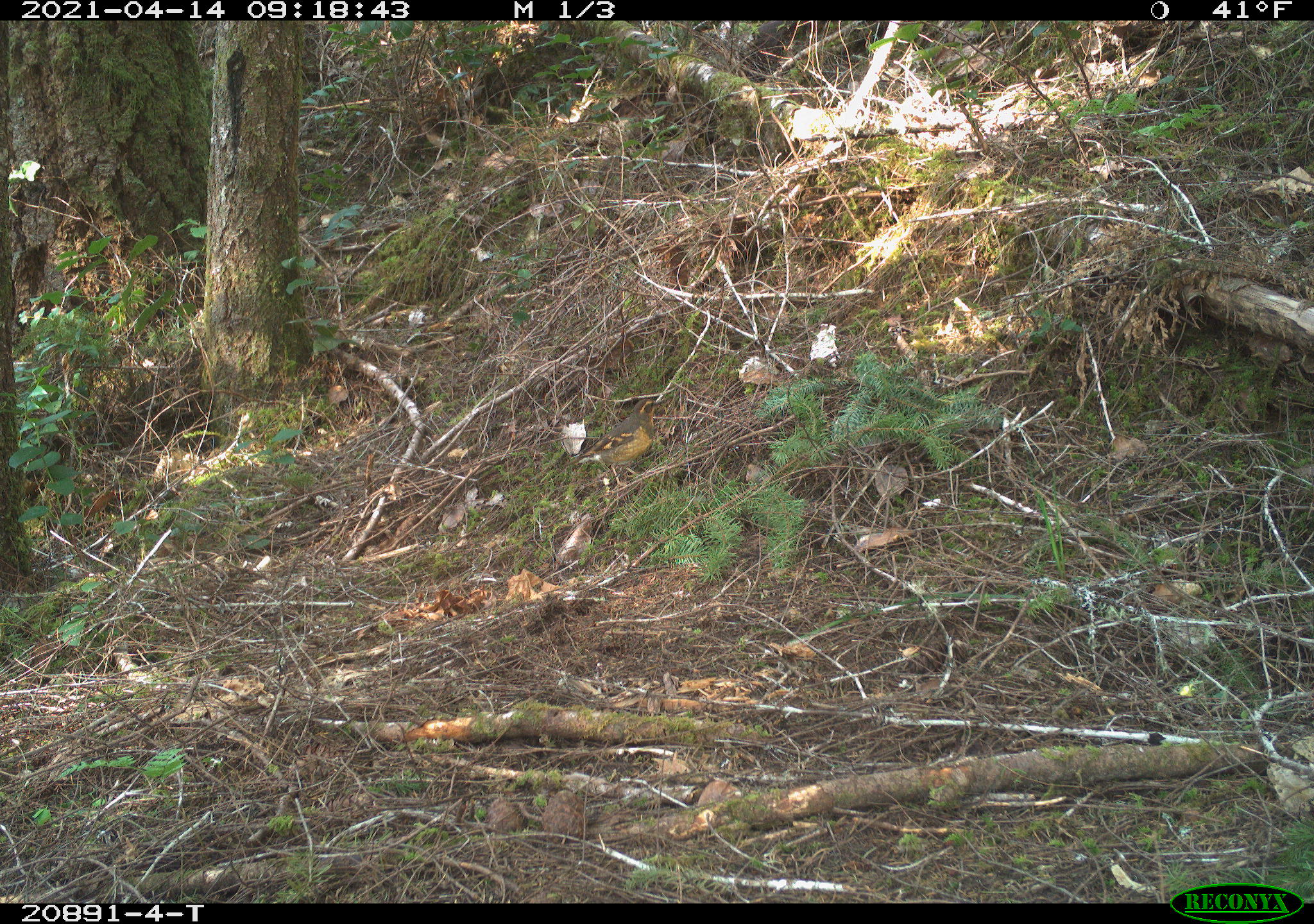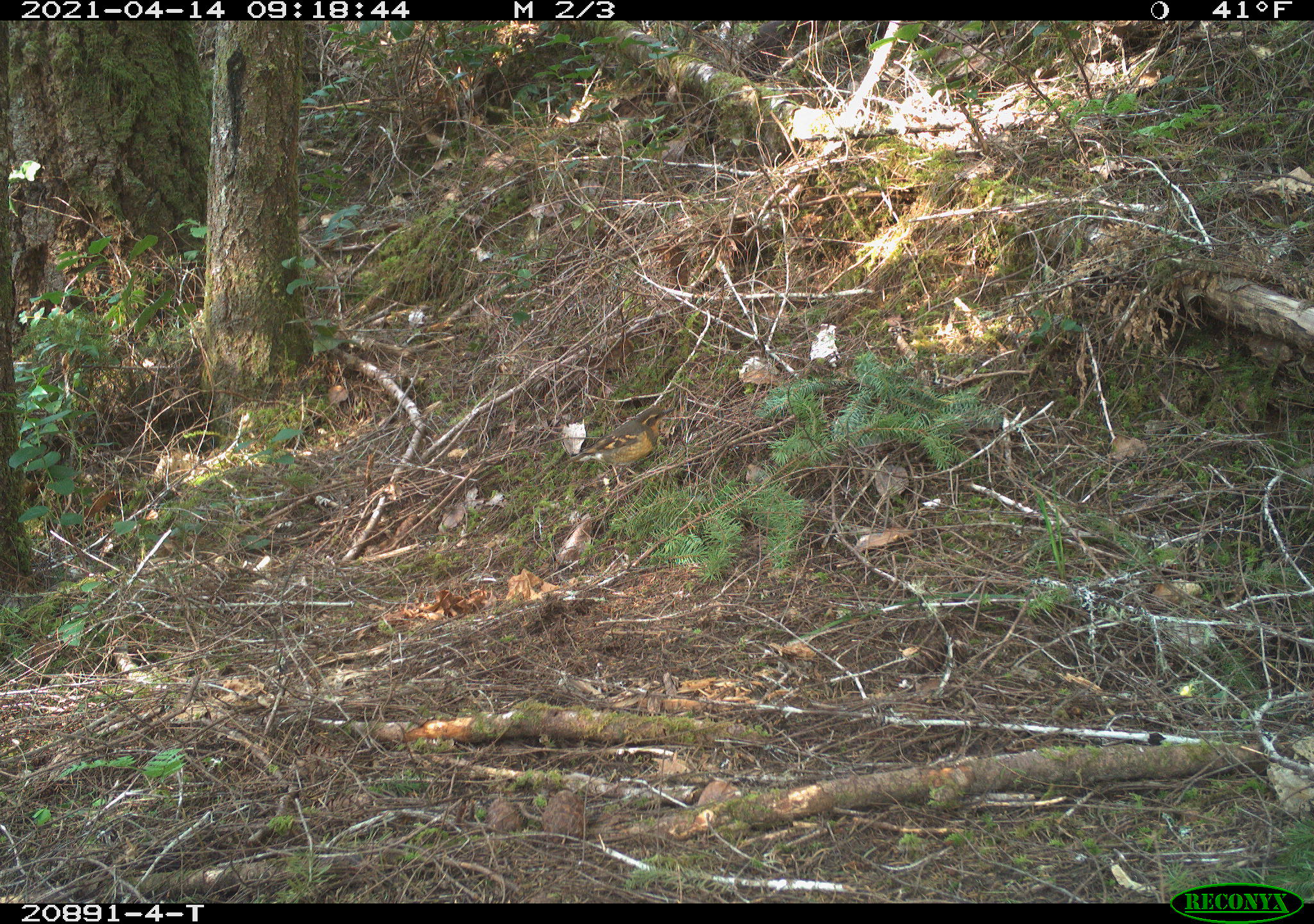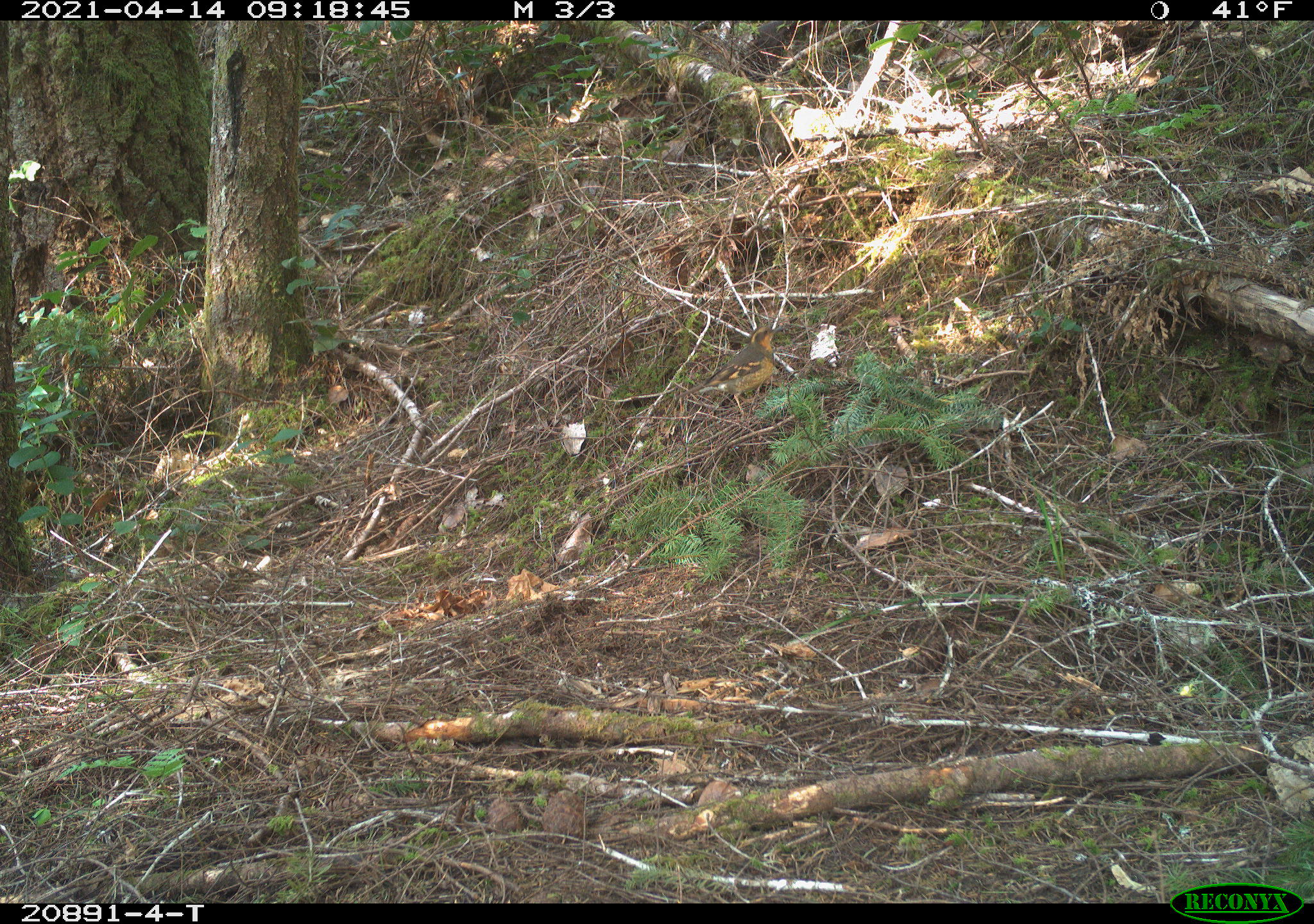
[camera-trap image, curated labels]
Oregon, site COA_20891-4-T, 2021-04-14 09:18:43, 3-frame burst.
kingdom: Animalia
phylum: Chordata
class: Aves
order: Passeriformes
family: Turdidae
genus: Ixoreus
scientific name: Ixoreus naevius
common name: varied thrush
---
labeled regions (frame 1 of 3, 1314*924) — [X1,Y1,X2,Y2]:
varied thrush: [563,393,671,491]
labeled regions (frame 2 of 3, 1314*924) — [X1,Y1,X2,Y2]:
varied thrush: [564,400,685,488]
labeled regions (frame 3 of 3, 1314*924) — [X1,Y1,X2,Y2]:
varied thrush: [683,320,784,417]